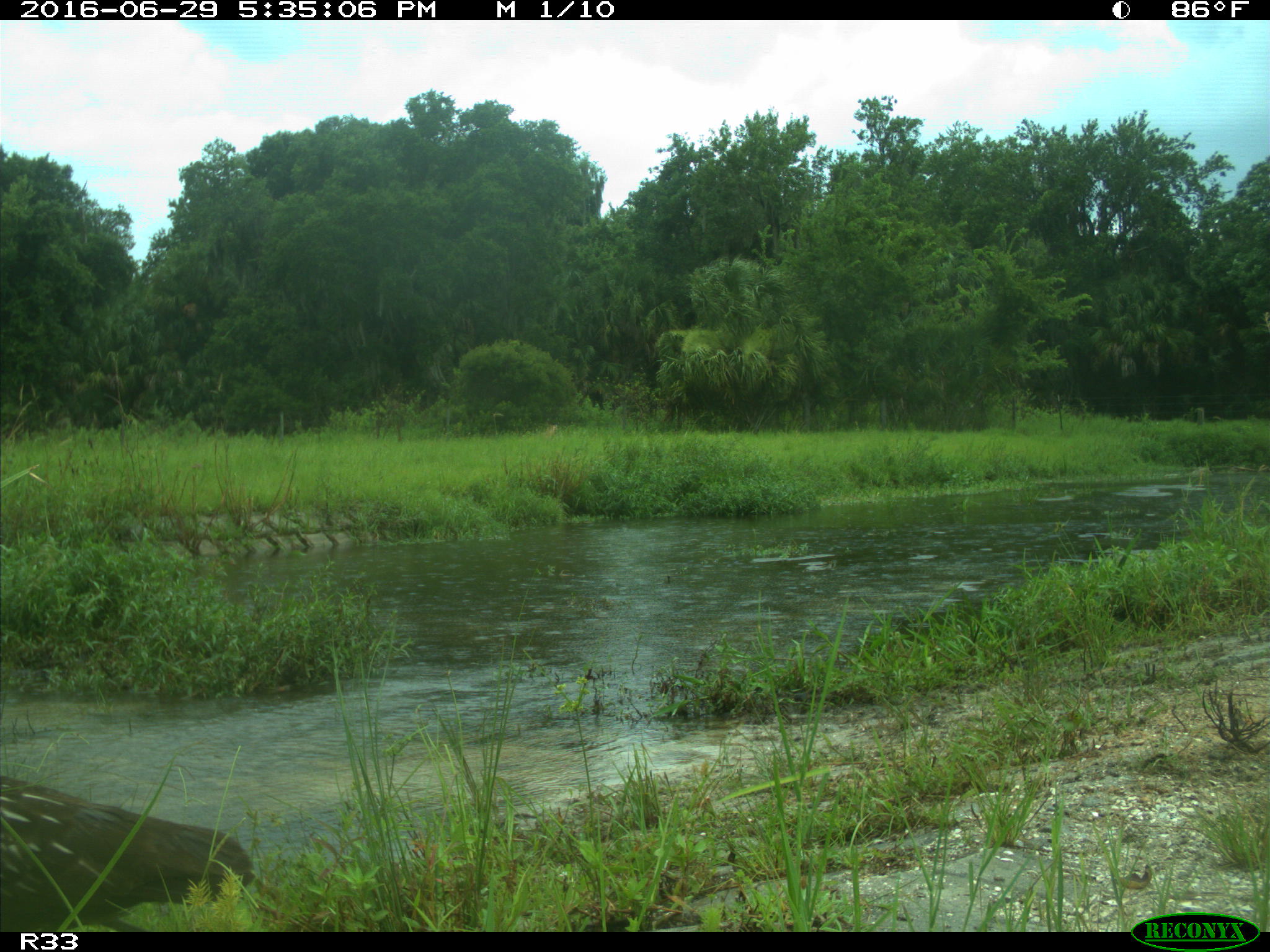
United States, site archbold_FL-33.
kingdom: Animalia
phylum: Chordata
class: Aves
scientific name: Aves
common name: birds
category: unidentified bird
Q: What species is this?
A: Unidentified bird (birds) (Aves).